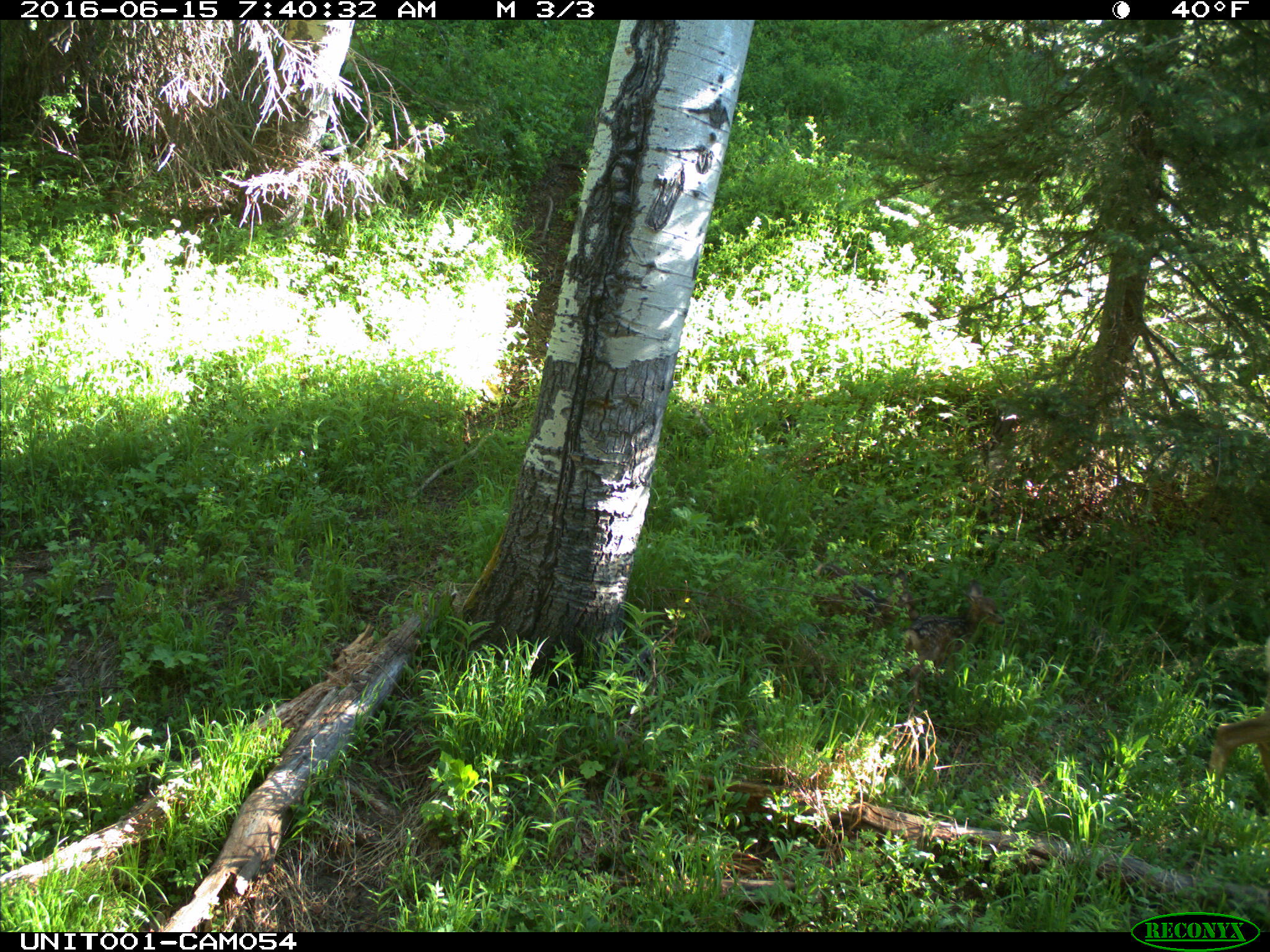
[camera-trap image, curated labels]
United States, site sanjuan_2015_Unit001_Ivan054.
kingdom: Animalia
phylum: Chordata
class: Mammalia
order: Artiodactyla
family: Cervidae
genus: Odocoileus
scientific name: Odocoileus hemionus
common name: mule deer